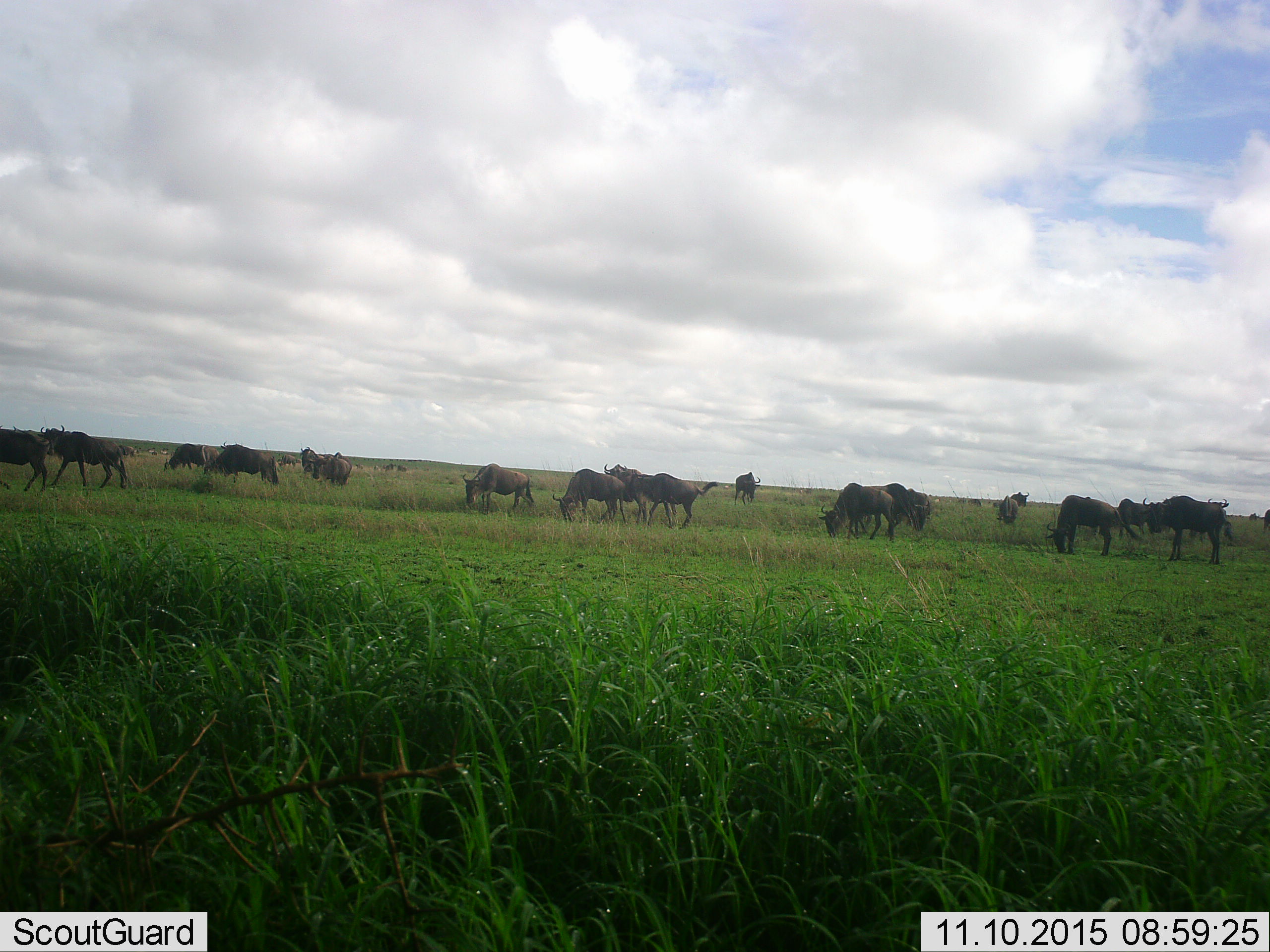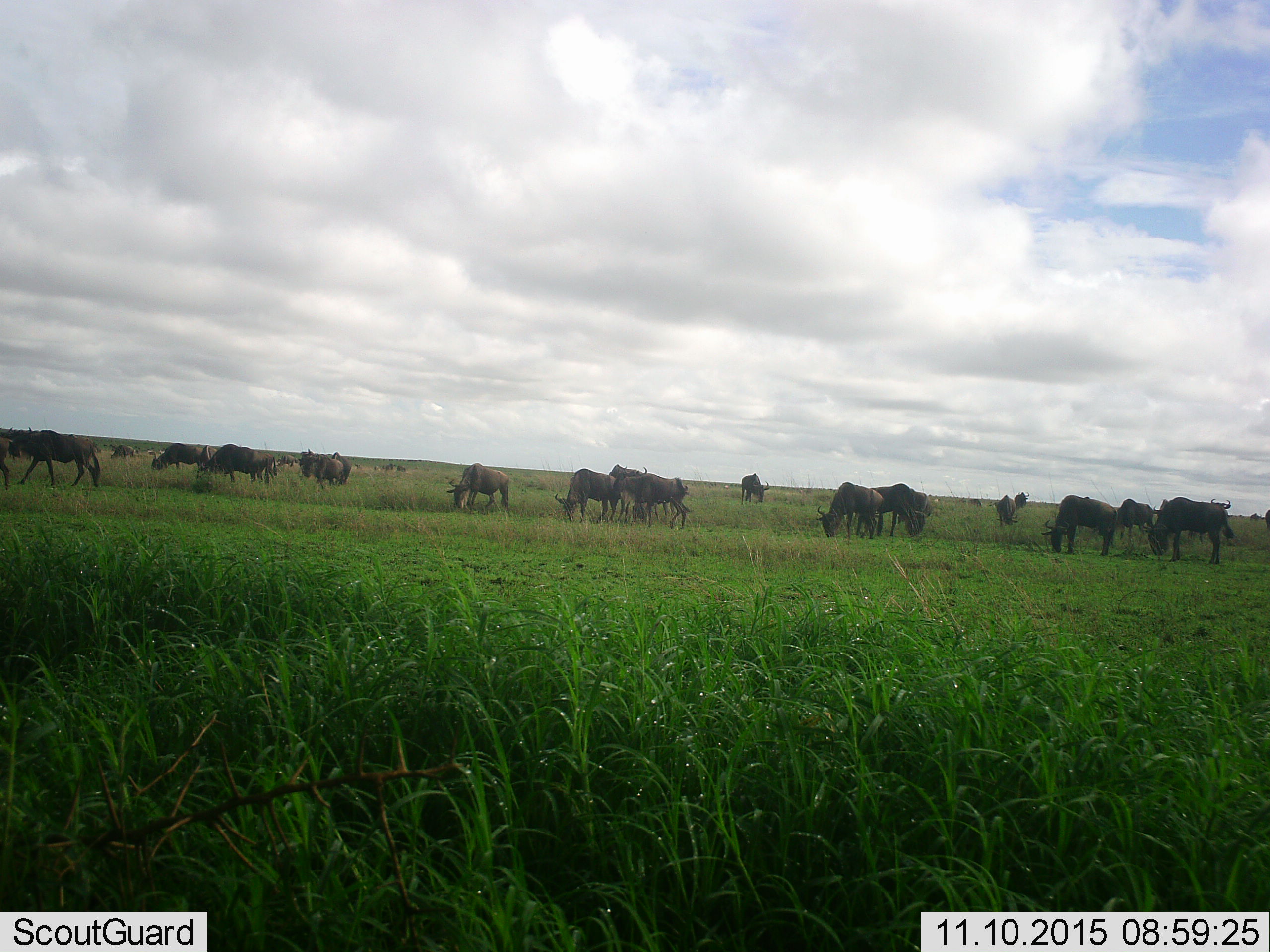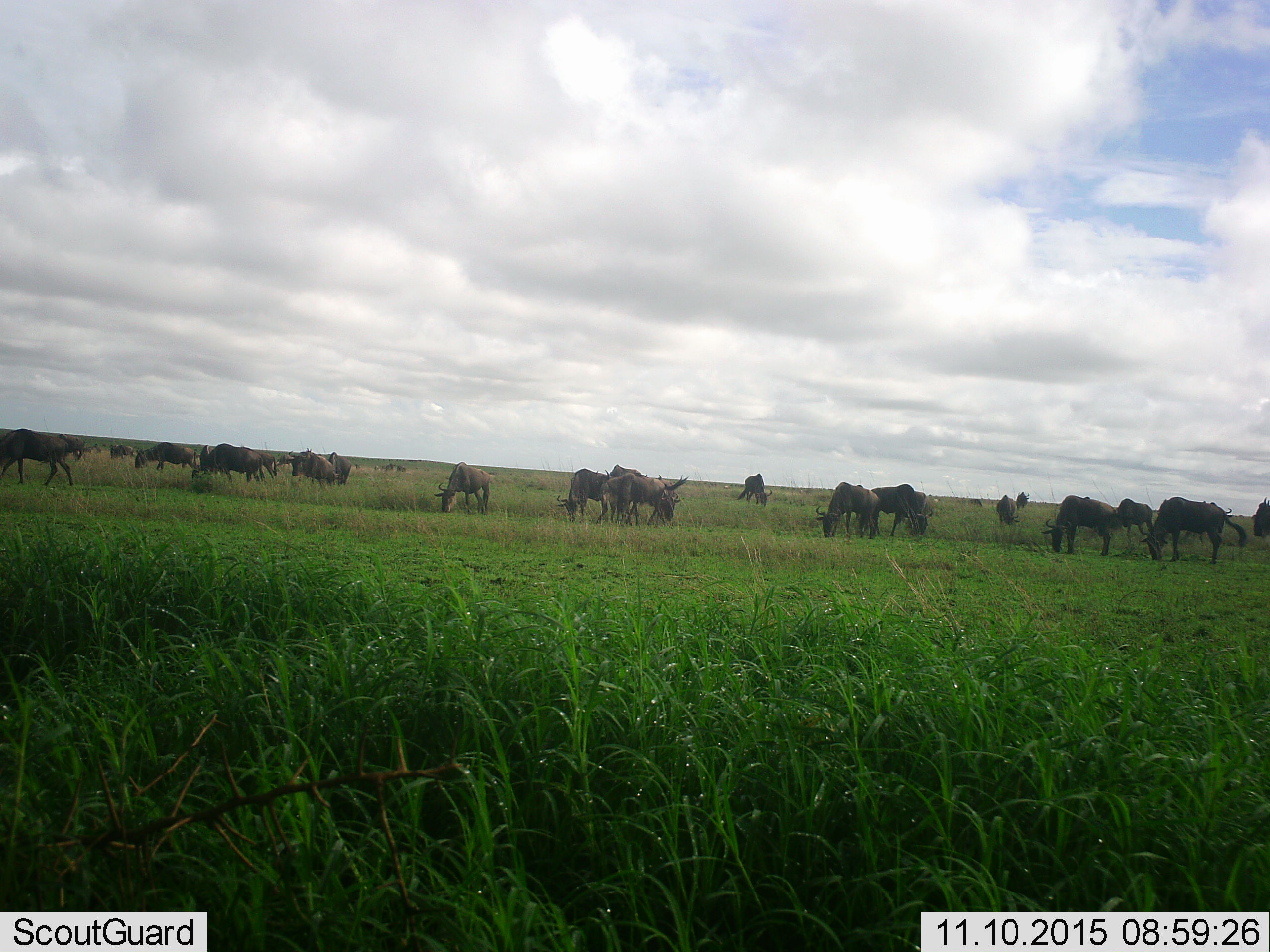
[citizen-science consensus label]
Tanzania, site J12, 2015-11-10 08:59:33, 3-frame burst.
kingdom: Animalia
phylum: Chordata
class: Mammalia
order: Artiodactyla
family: Bovidae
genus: Connochaetes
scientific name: Connochaetes taurinus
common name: blue wildebeest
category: wildebeest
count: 11-50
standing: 43%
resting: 14%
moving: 71%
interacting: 14%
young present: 14%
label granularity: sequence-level